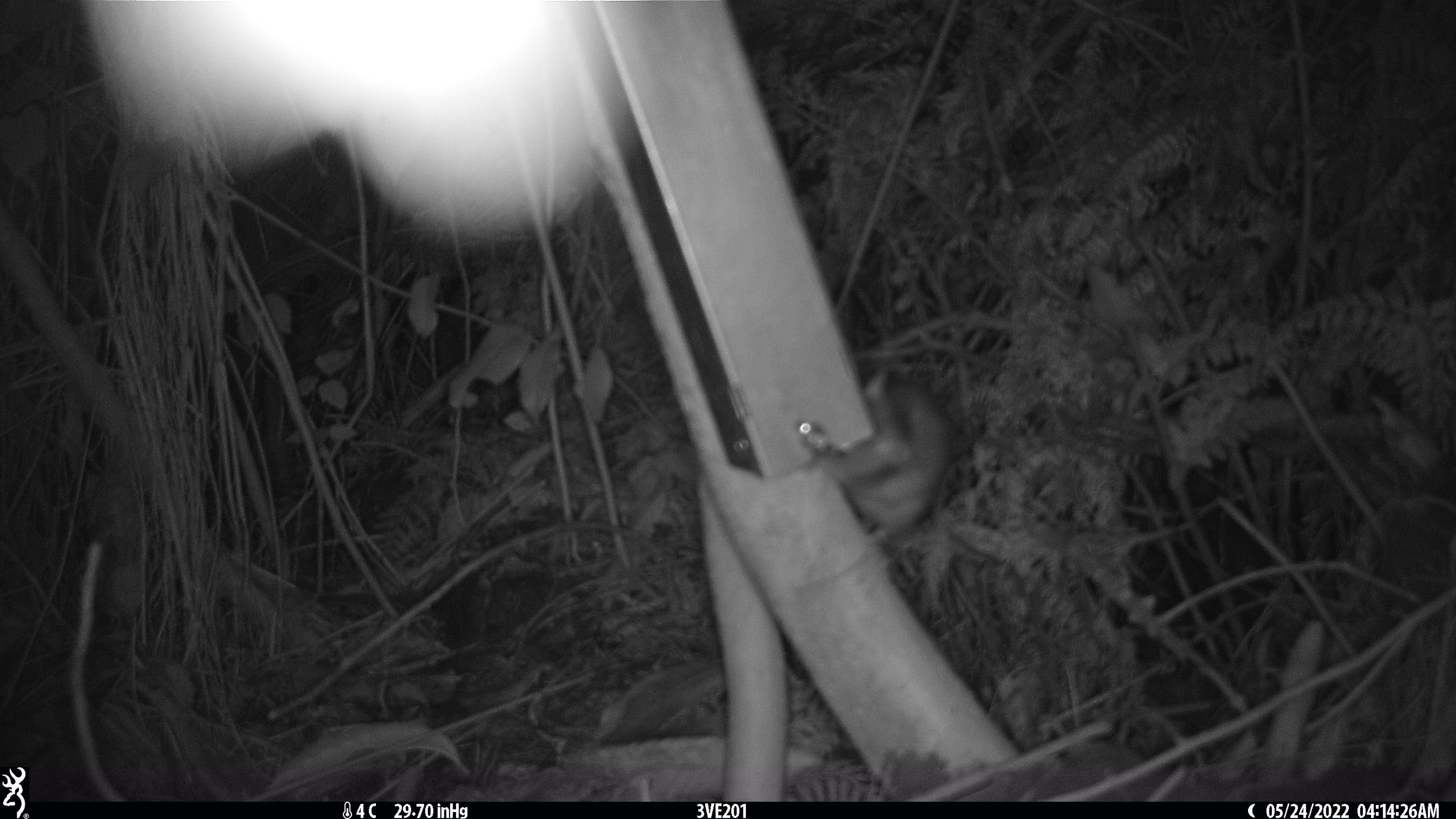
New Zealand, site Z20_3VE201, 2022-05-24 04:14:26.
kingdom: Animalia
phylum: Chordata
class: Mammalia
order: Rodentia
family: Muridae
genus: Rattus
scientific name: Rattus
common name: rat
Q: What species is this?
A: Rat (Rattus).